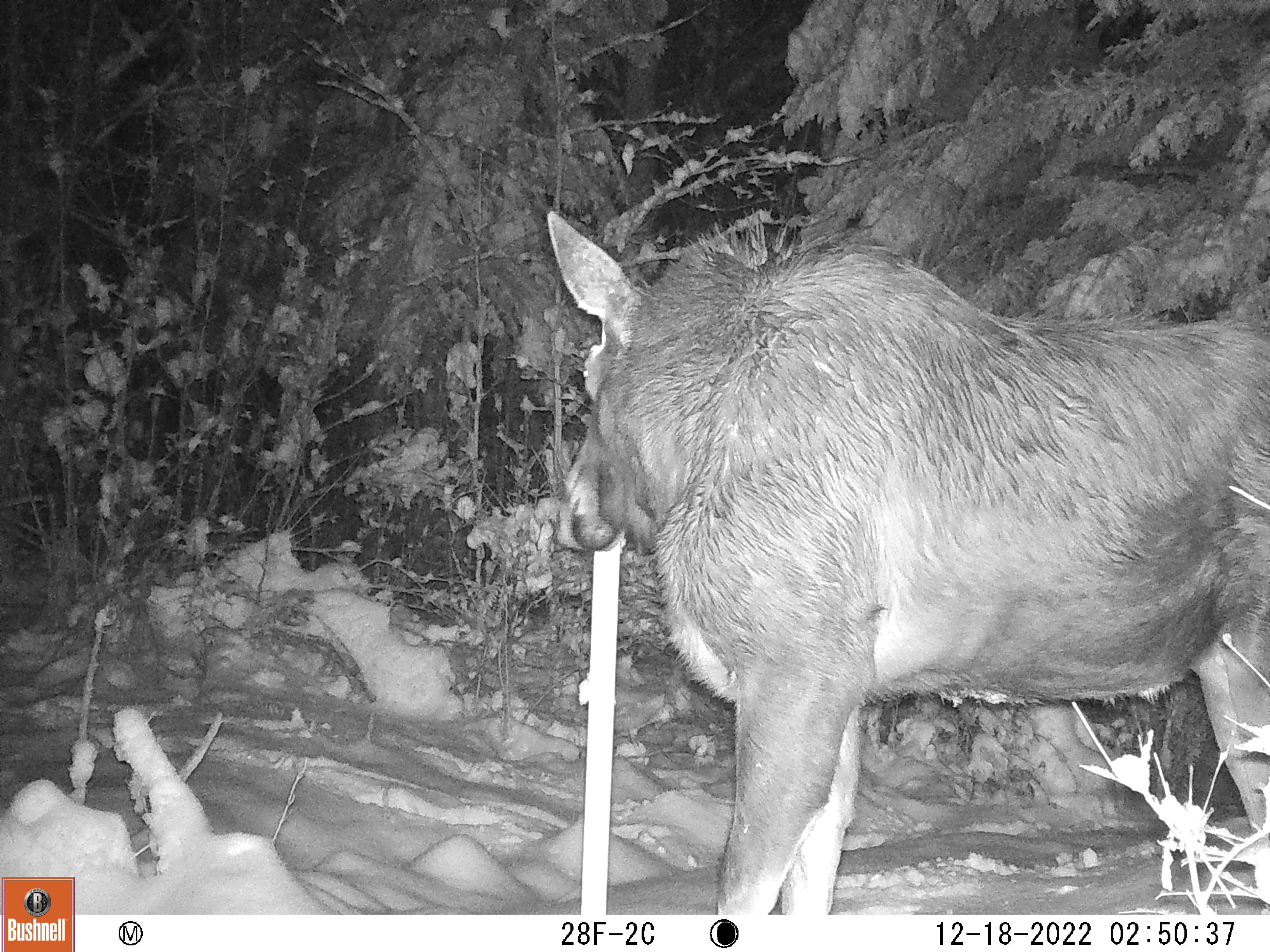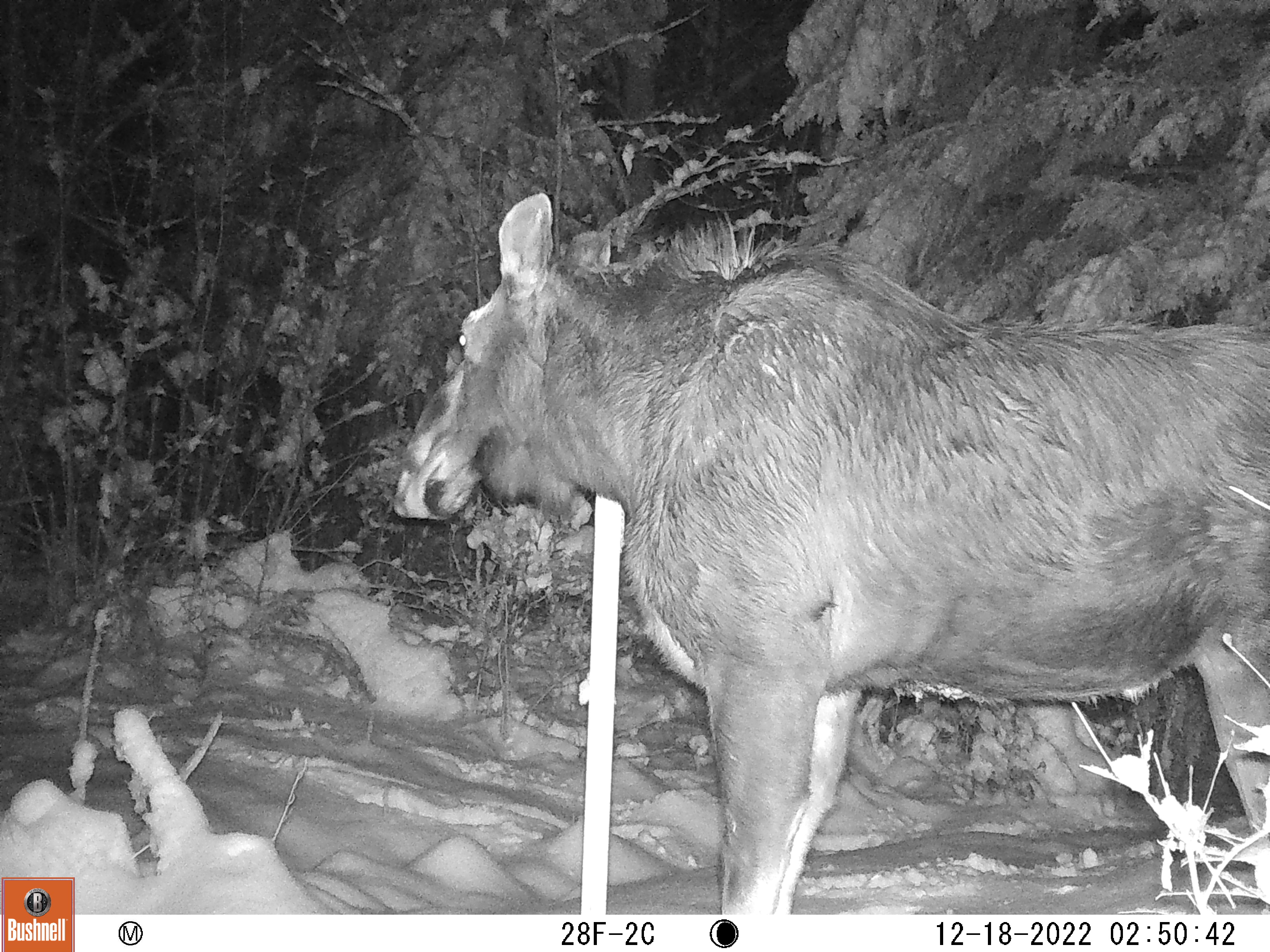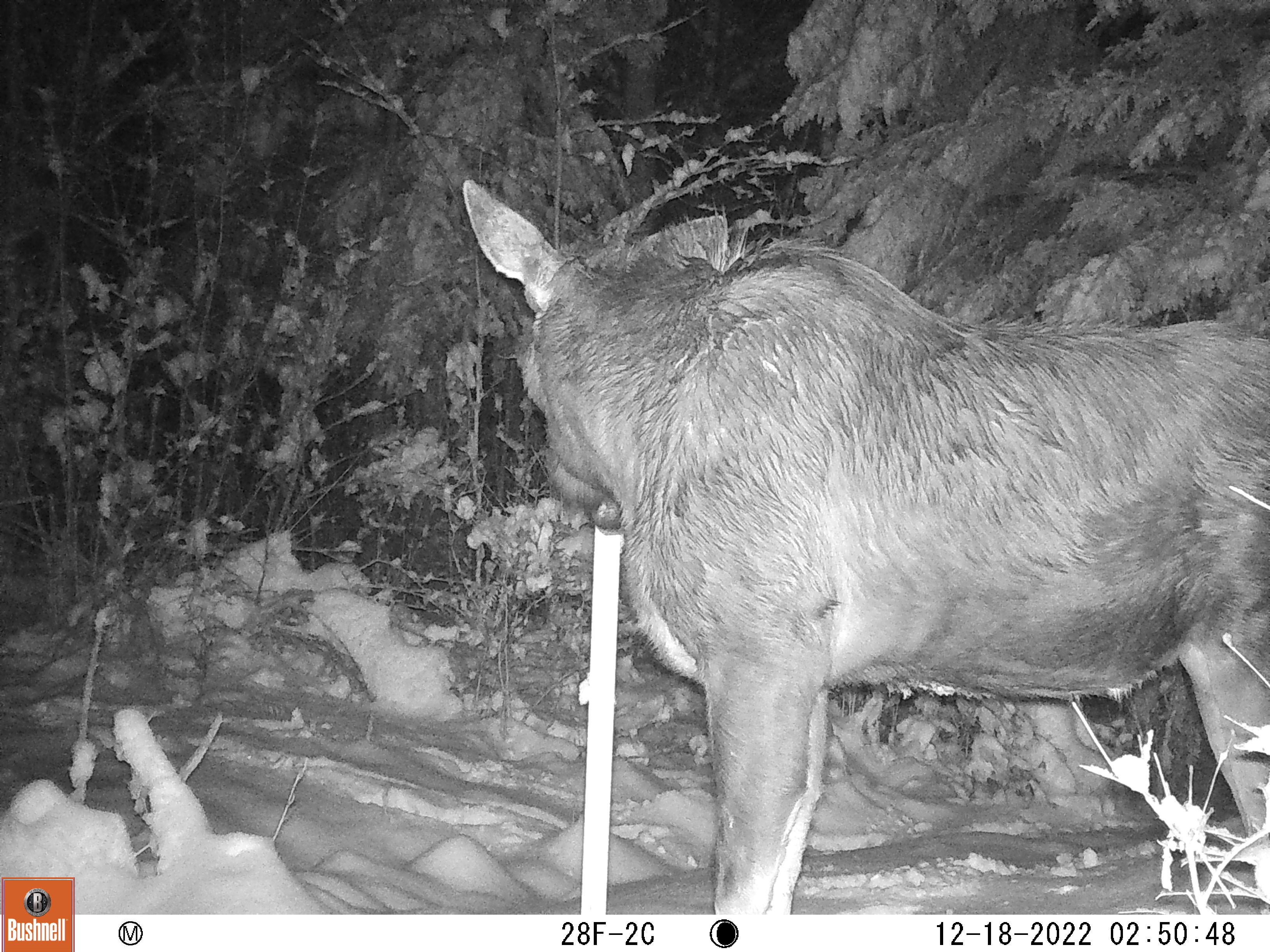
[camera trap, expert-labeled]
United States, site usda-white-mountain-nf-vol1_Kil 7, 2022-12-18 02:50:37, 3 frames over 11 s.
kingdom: Animalia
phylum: Chordata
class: Mammalia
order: Artiodactyla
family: Cervidae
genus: Alces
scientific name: Alces alces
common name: moose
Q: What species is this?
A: Moose (Alces alces).